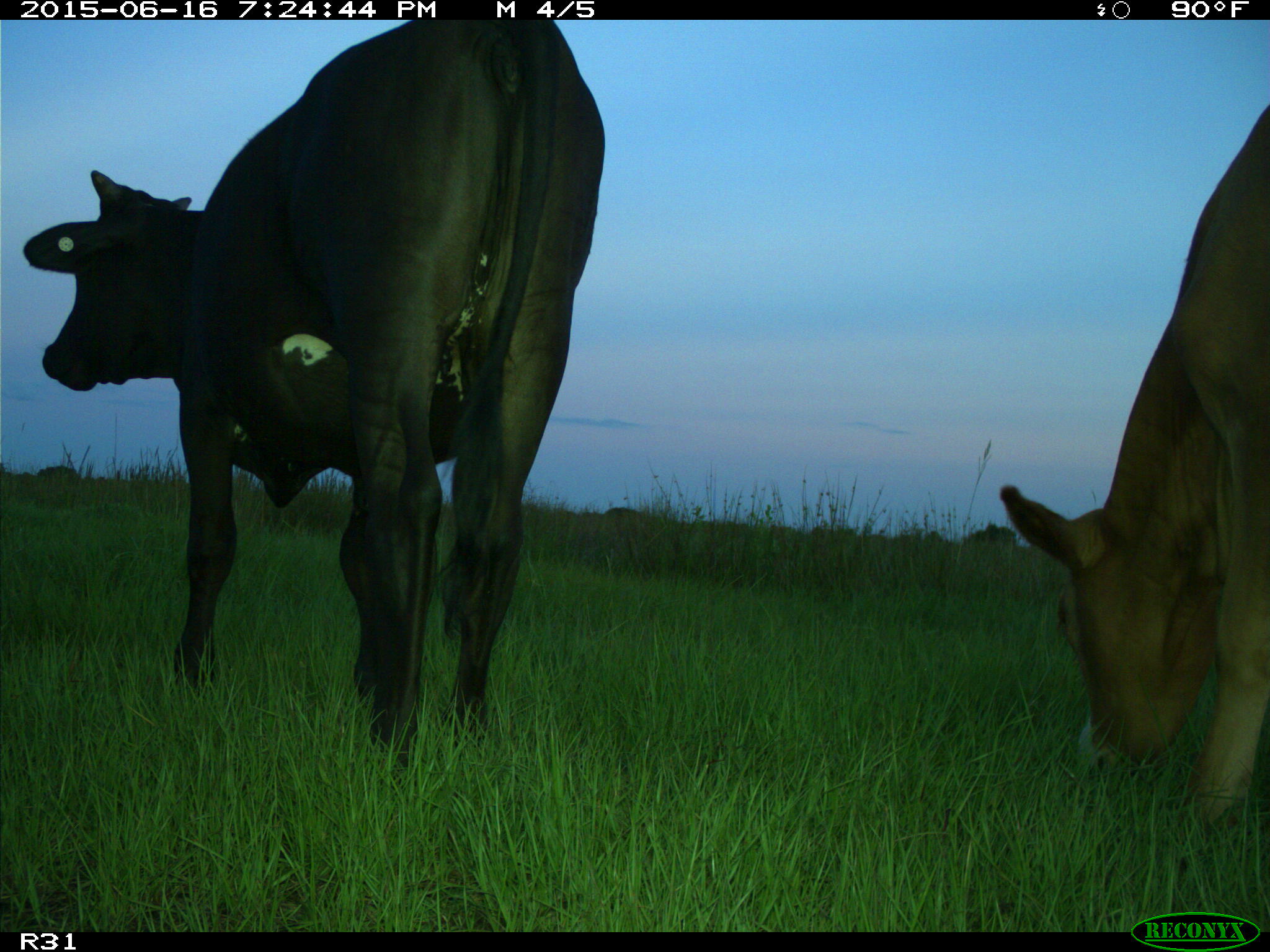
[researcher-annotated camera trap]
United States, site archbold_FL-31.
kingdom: Animalia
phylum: Chordata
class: Mammalia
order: Artiodactyla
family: Bovidae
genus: Bos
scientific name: Bos taurus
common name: domestic cow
Bos taurus (domestic cow).